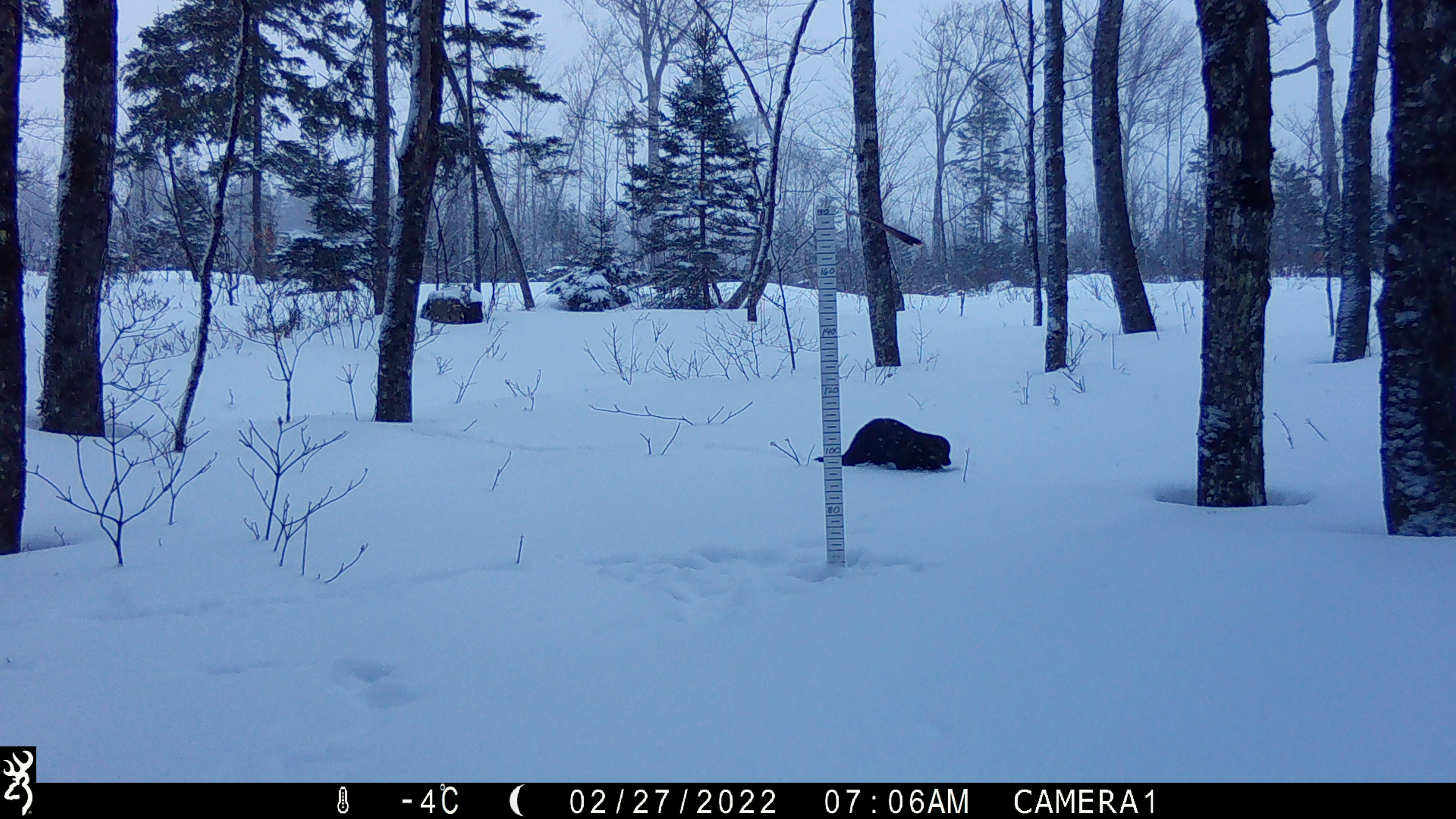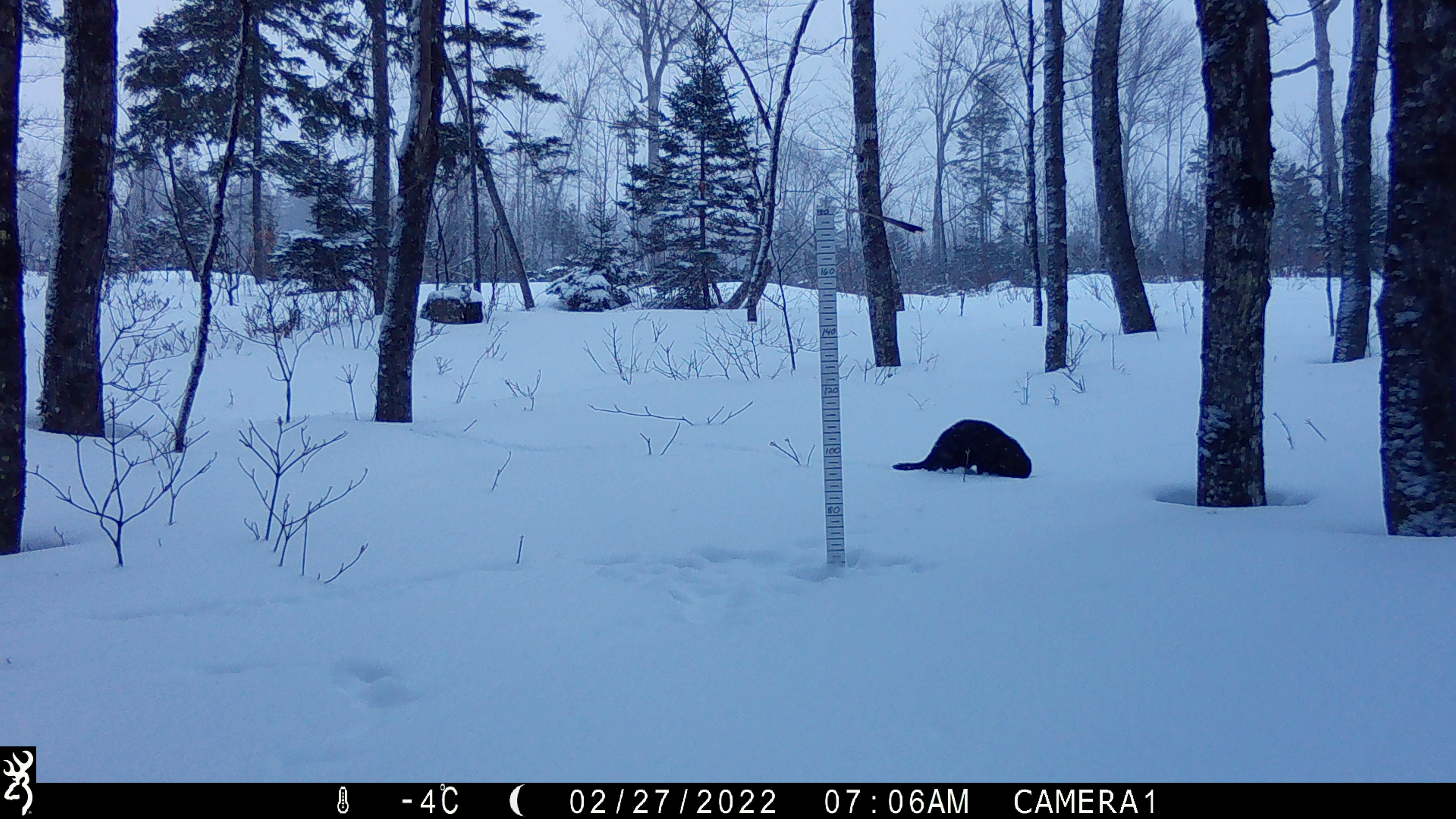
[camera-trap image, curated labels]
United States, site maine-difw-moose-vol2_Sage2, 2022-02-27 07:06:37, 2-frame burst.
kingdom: Animalia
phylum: Chordata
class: Mammalia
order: Carnivora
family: Mustelidae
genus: Pekania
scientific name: Pekania pennanti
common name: fisher